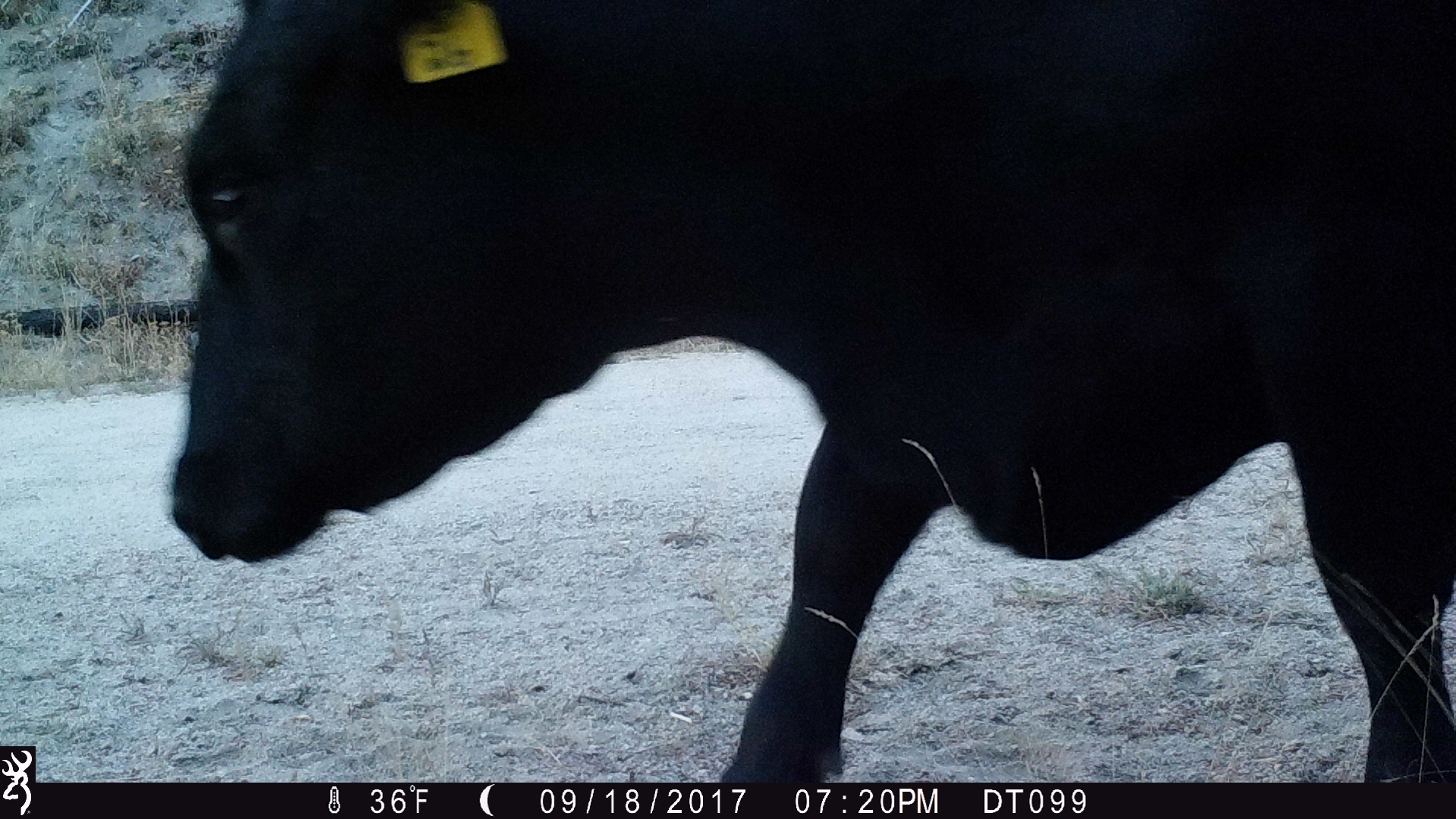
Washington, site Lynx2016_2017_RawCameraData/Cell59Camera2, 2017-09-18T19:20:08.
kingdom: Animalia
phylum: Chordata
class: Mammalia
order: Artiodactyla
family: Bovidae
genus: Bos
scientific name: Bos taurus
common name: domestic cattle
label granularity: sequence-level